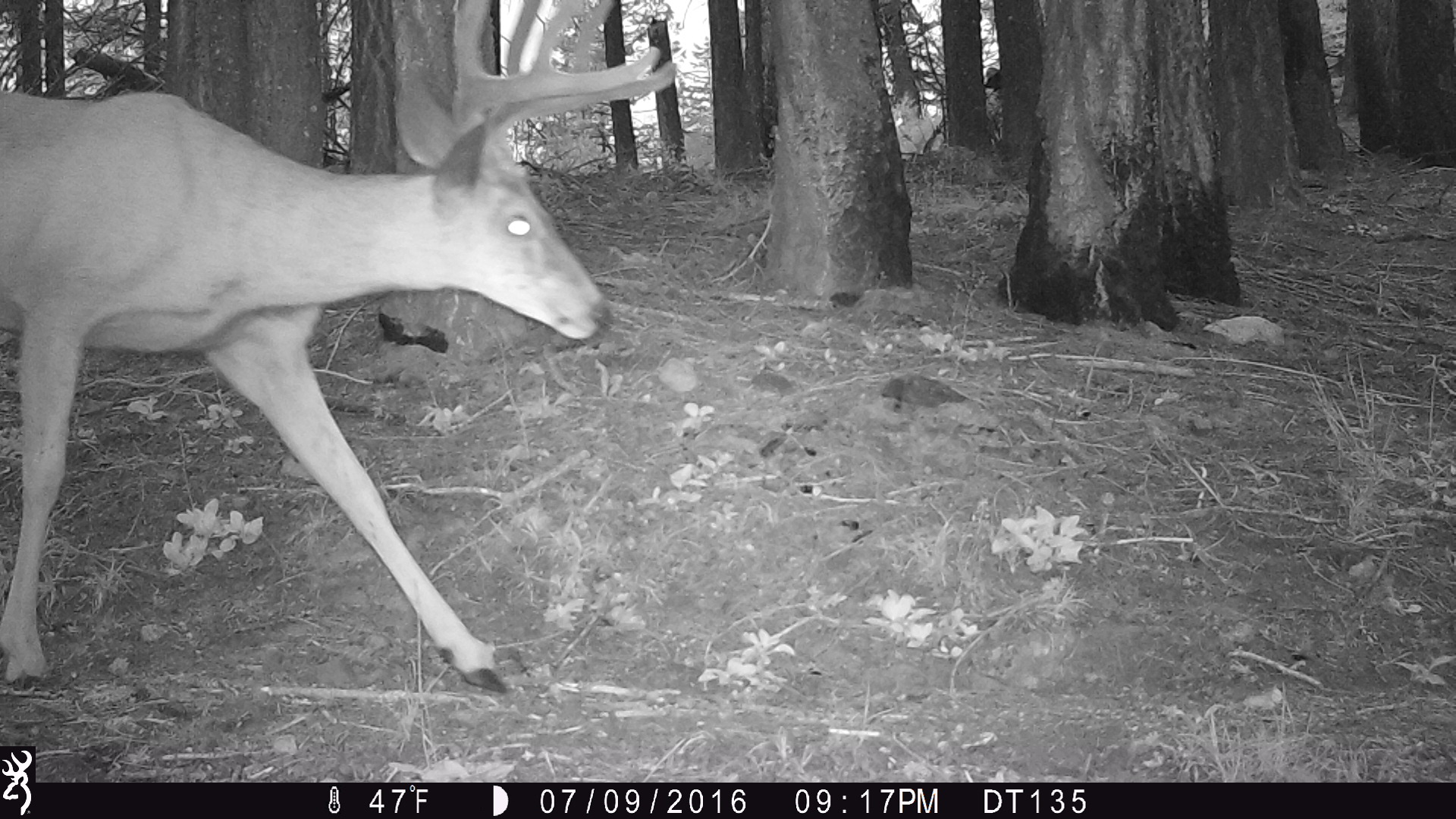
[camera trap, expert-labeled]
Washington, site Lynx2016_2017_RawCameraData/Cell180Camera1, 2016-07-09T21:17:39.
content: unidentified animal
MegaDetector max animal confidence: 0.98